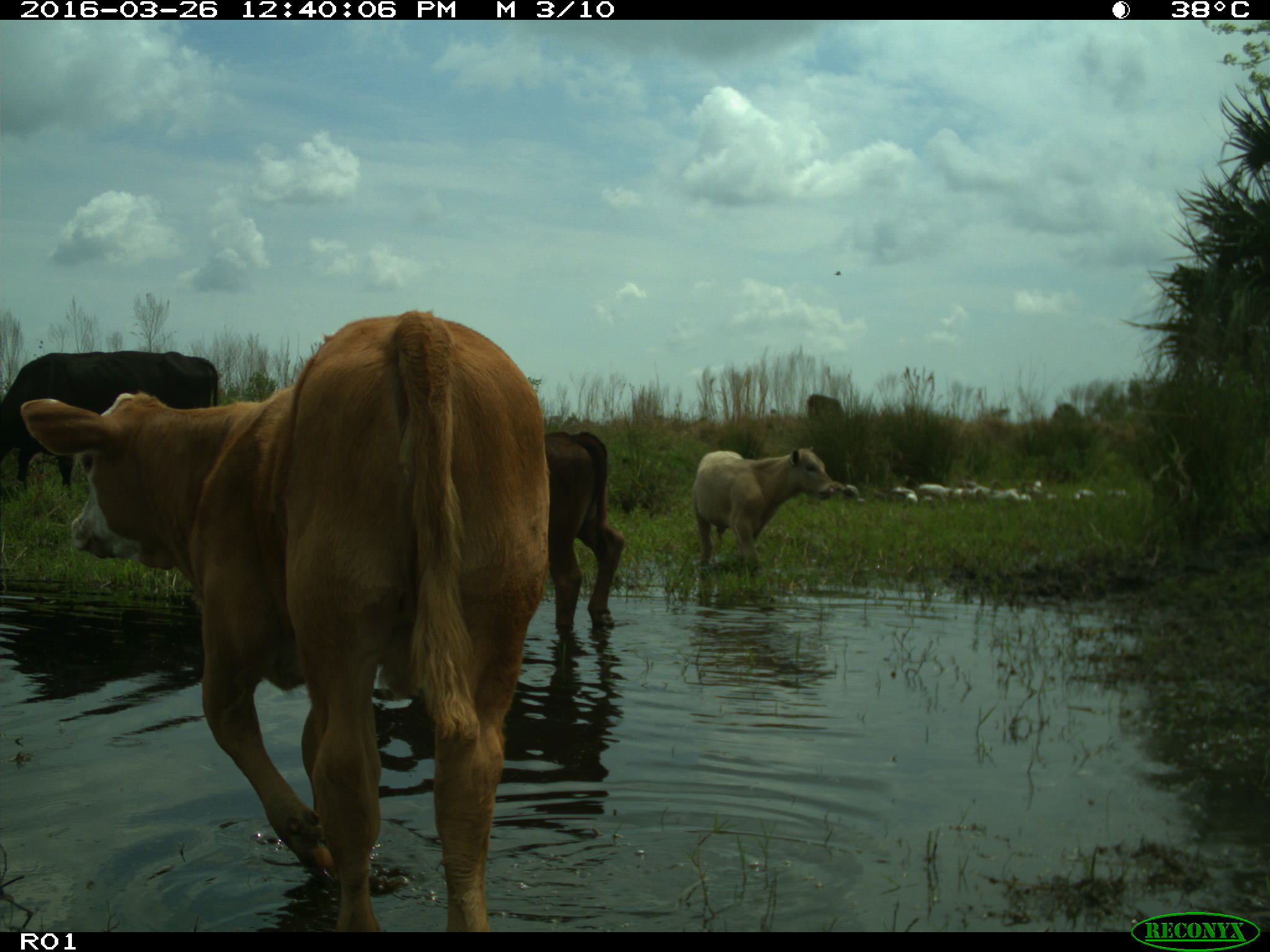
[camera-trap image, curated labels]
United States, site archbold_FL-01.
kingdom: Animalia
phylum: Chordata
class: Mammalia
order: Artiodactyla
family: Bovidae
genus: Bos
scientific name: Bos taurus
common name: domestic cow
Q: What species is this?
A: Bos taurus (domestic cow).